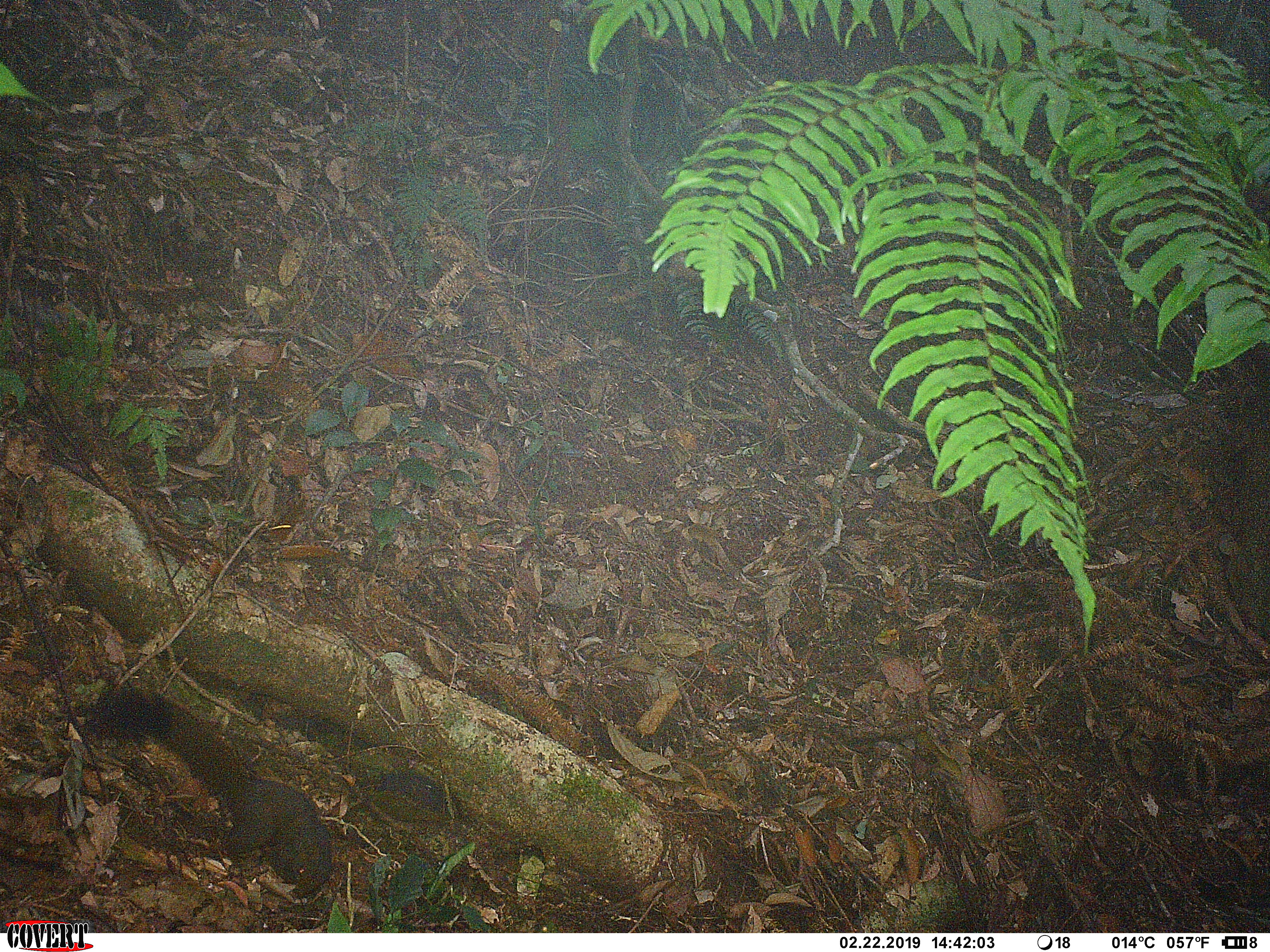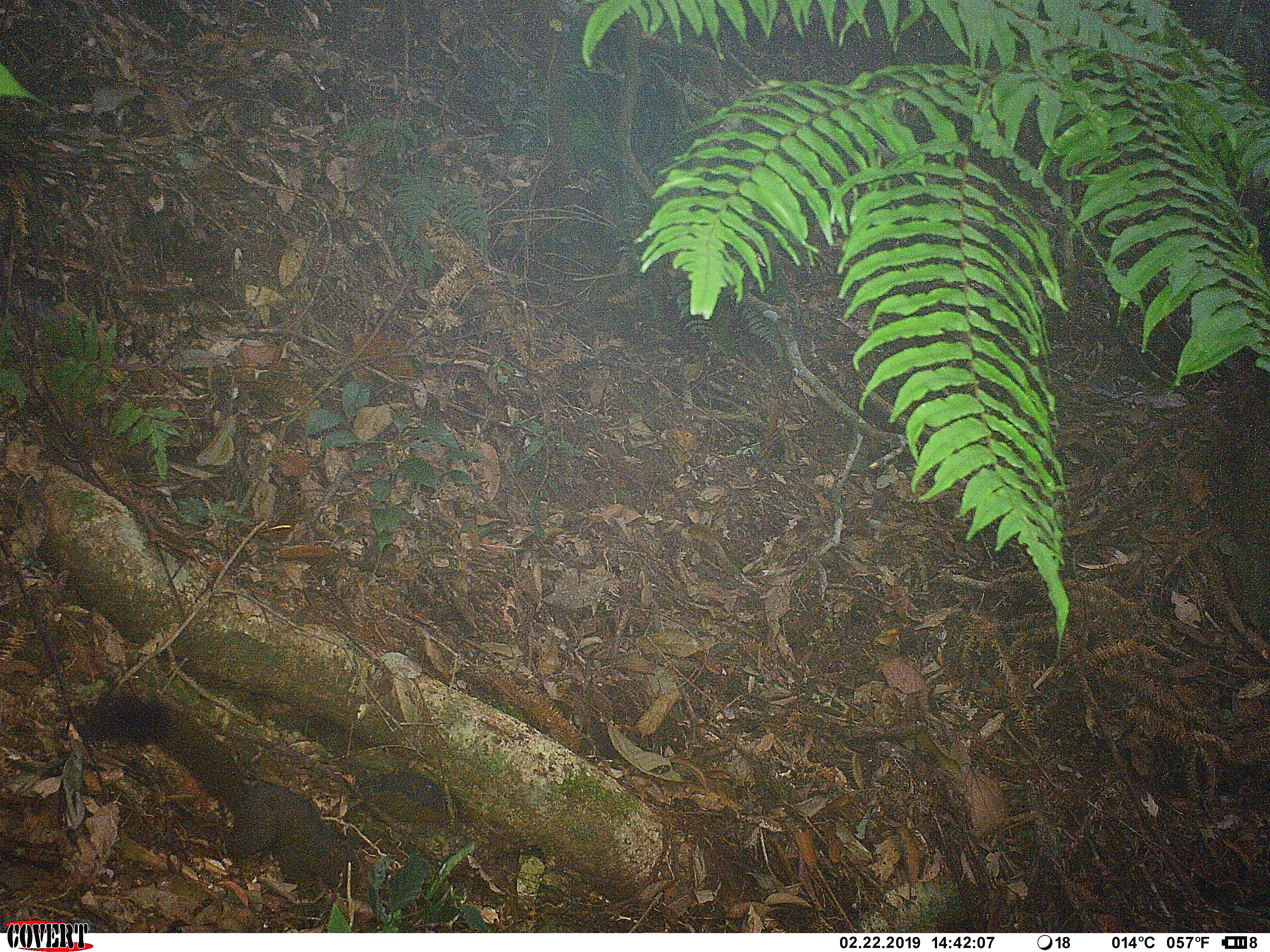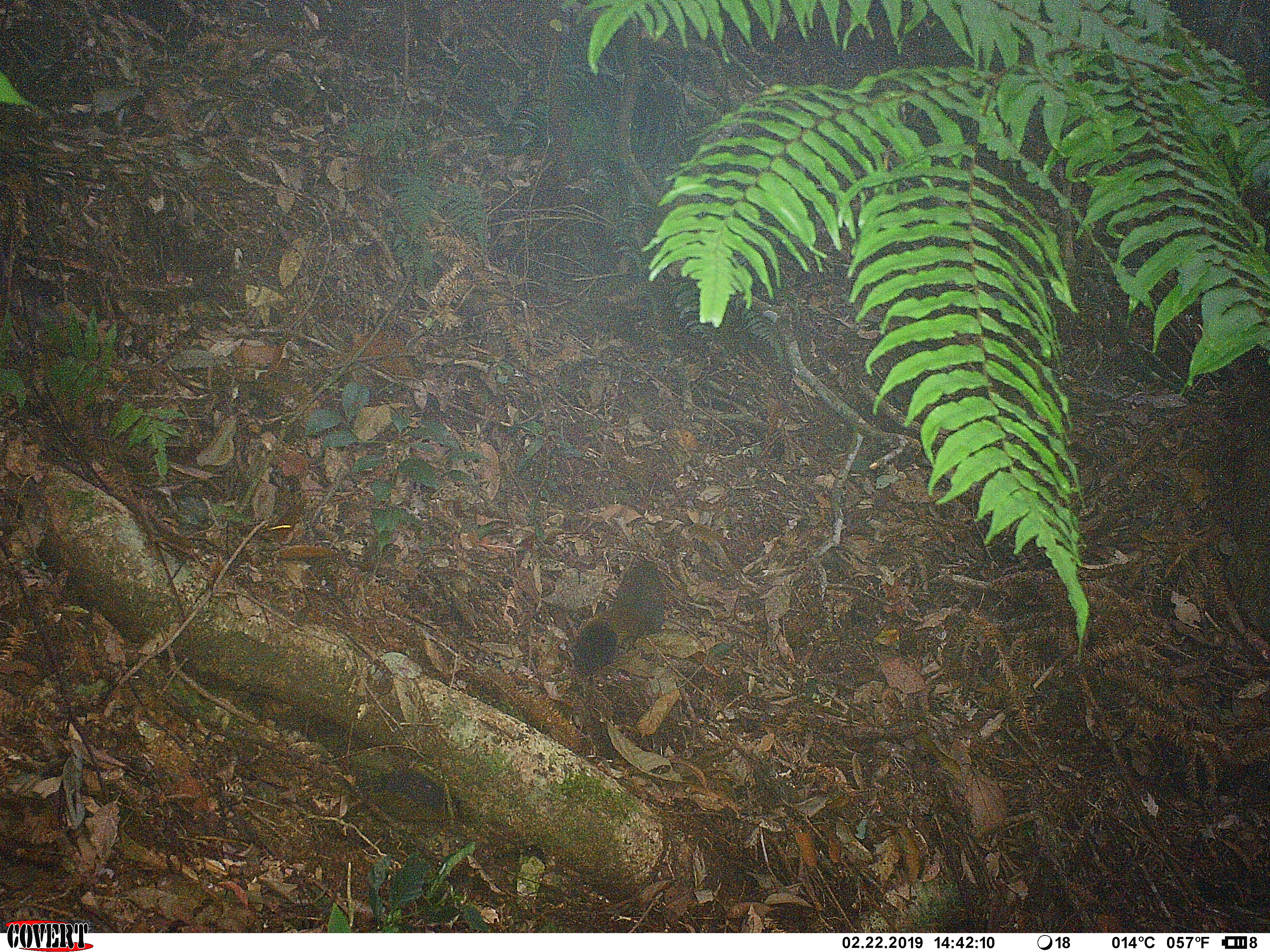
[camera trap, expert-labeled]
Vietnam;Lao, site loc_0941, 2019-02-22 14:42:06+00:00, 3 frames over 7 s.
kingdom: Animalia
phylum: Chordata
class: Mammalia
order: Rodentia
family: Sciuridae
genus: Sciurus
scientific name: Sciurus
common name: squirrel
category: unidentified squirrel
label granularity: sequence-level